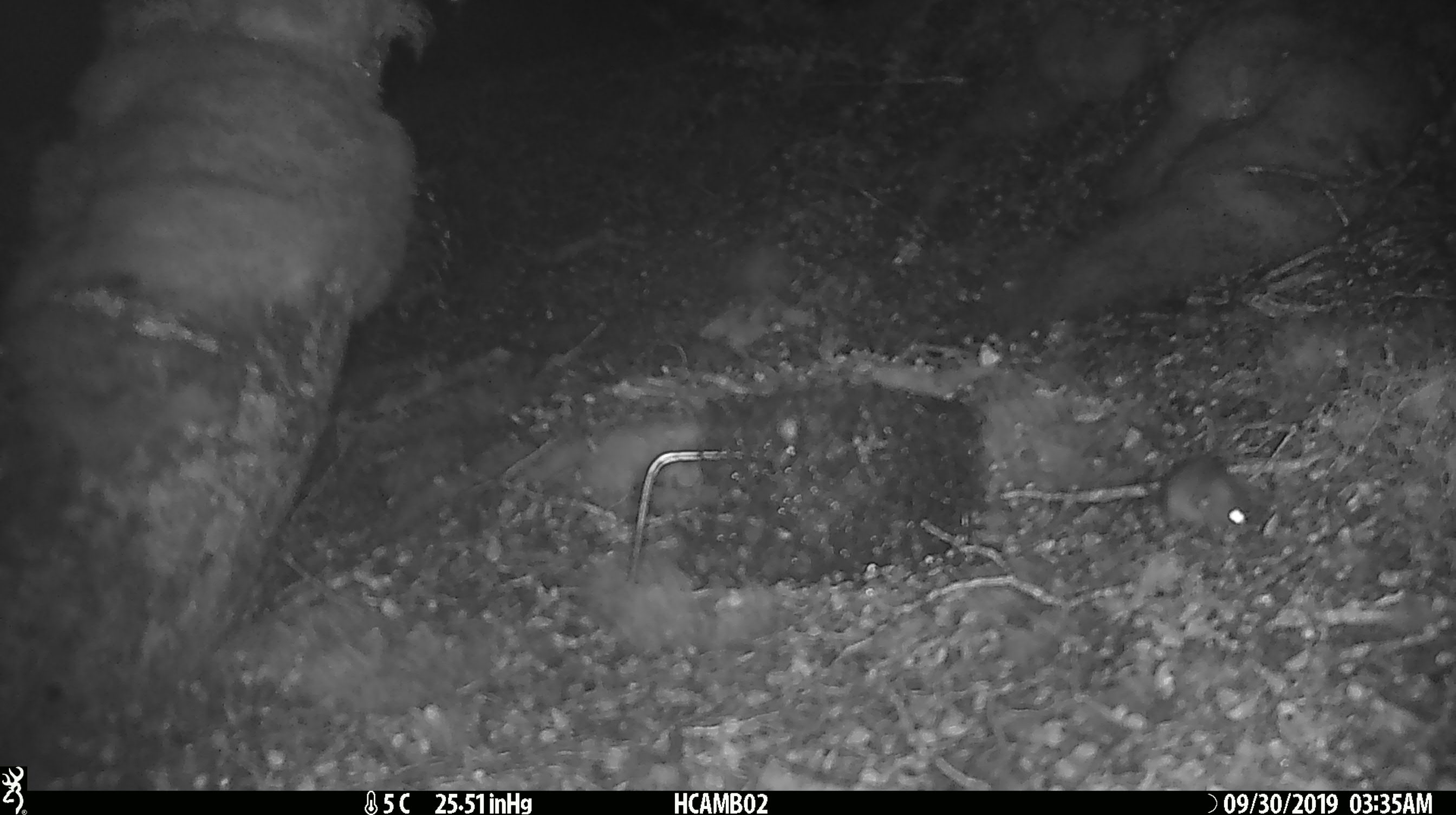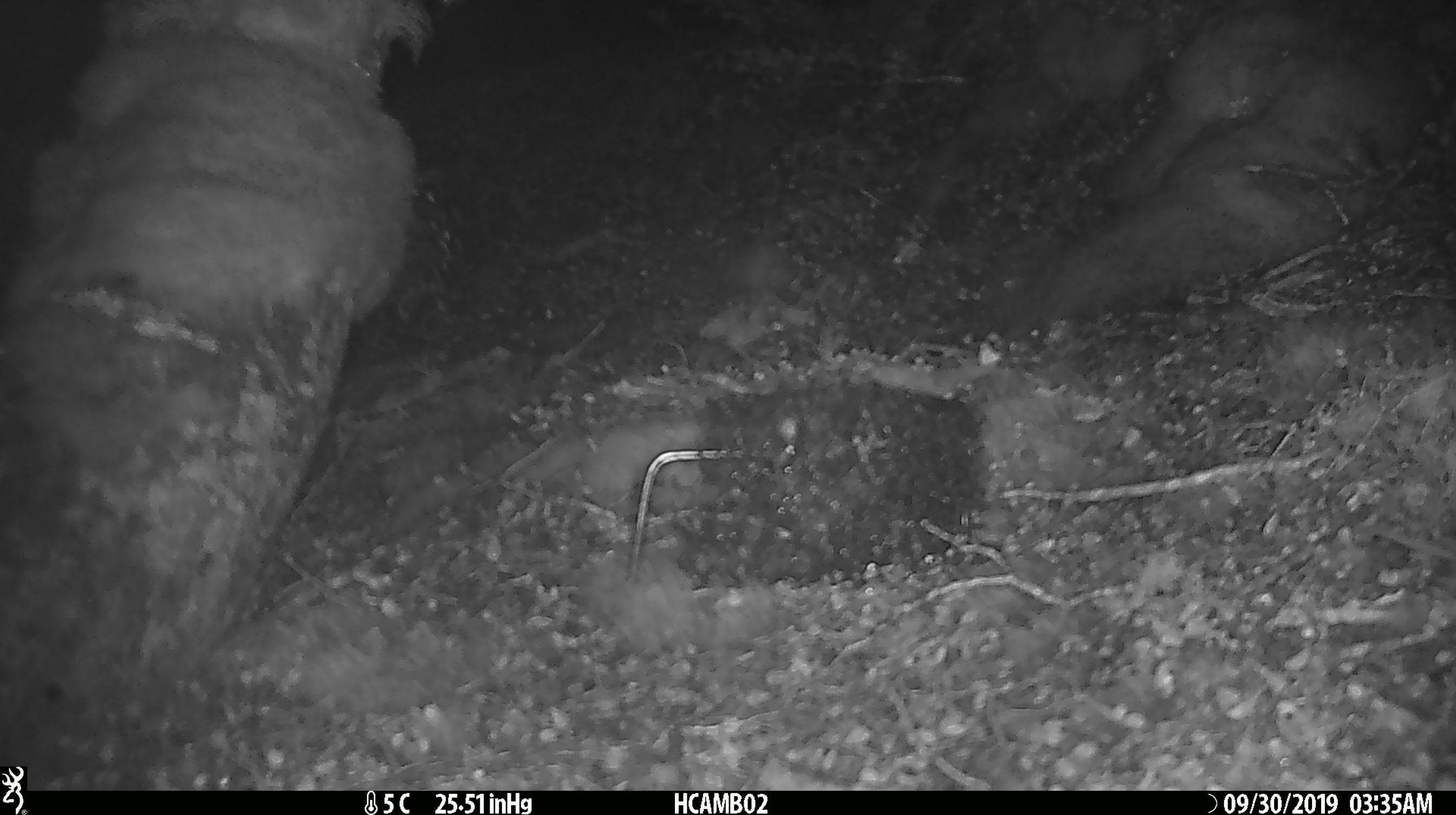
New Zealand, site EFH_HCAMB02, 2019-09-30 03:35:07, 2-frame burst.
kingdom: Animalia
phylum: Chordata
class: Mammalia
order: Rodentia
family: Muridae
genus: Mus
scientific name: Mus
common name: mouse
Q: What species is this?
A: Mouse (Mus).